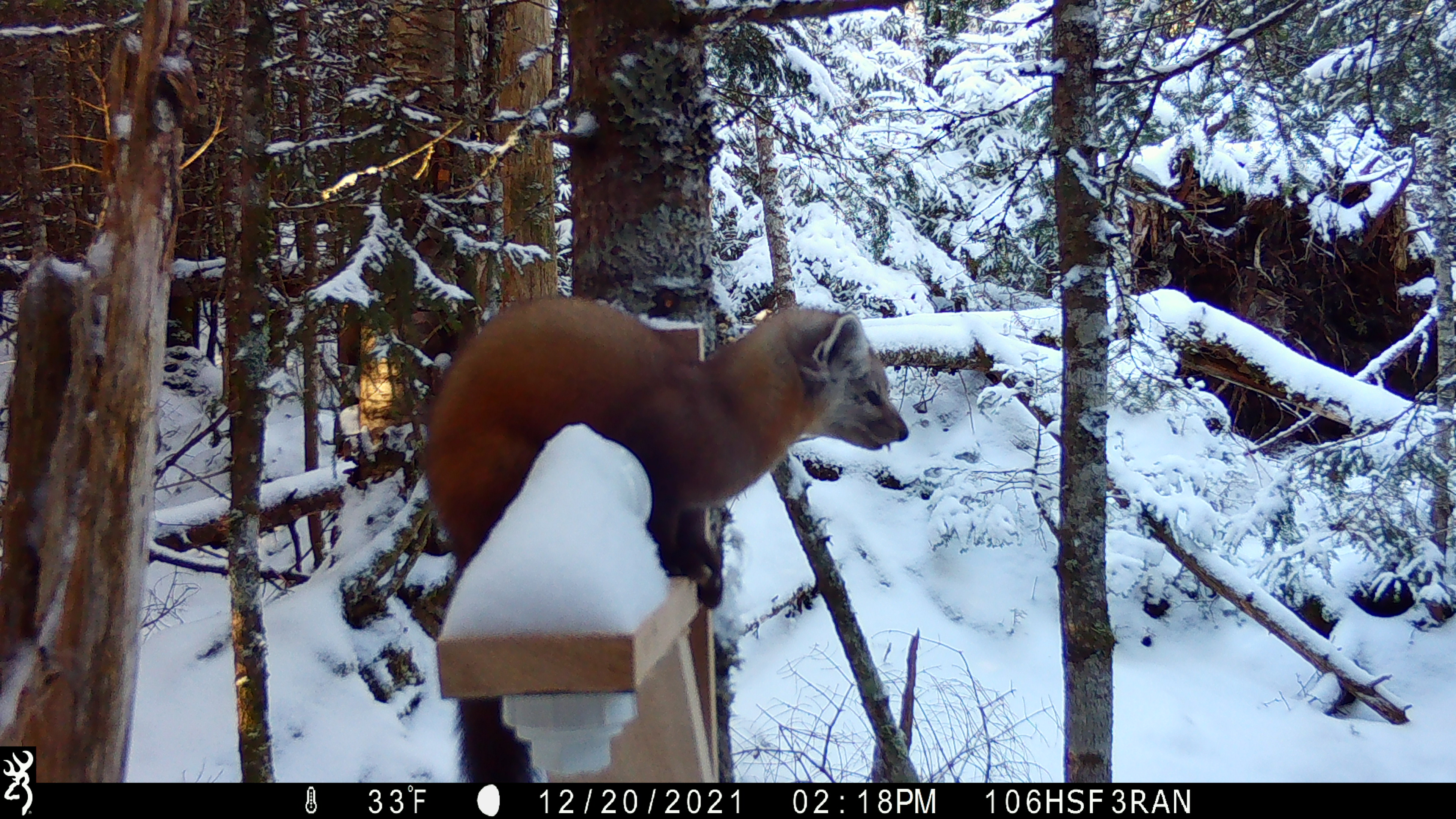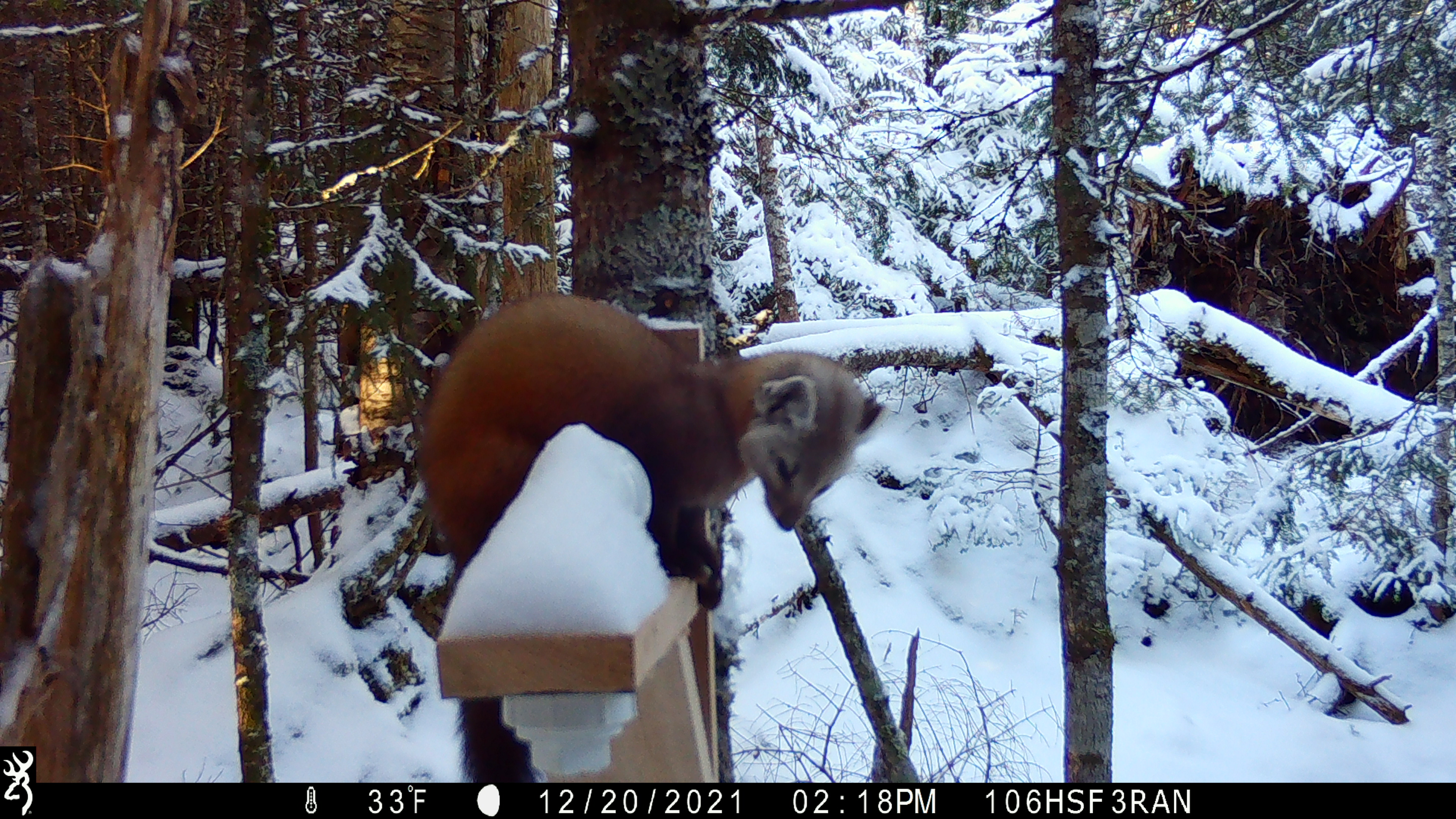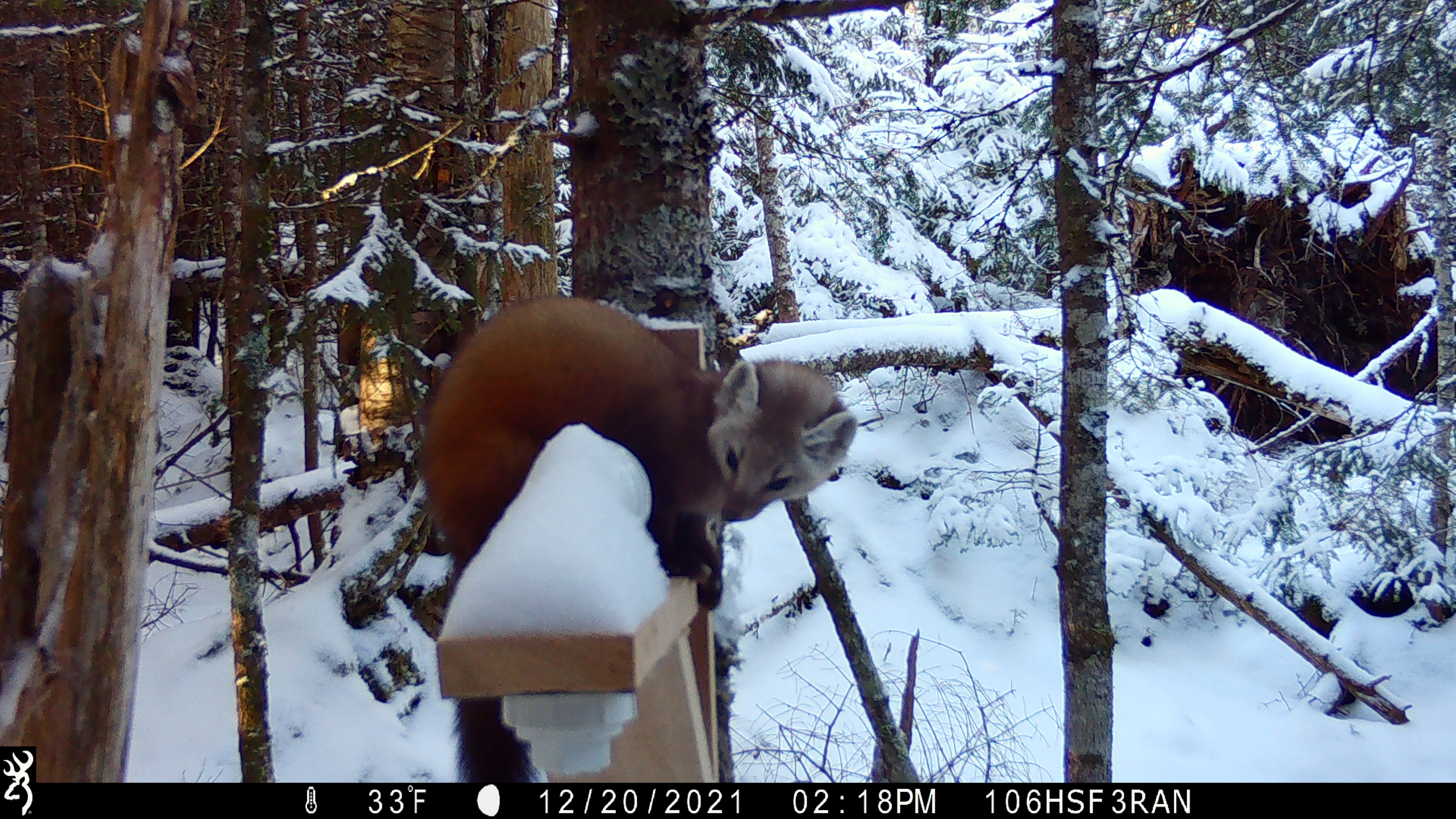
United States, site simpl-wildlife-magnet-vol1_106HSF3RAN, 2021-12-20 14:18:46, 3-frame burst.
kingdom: Animalia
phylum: Chordata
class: Mammalia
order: Carnivora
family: Mustelidae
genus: Martes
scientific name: Martes americana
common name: american marten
American marten (Martes americana).